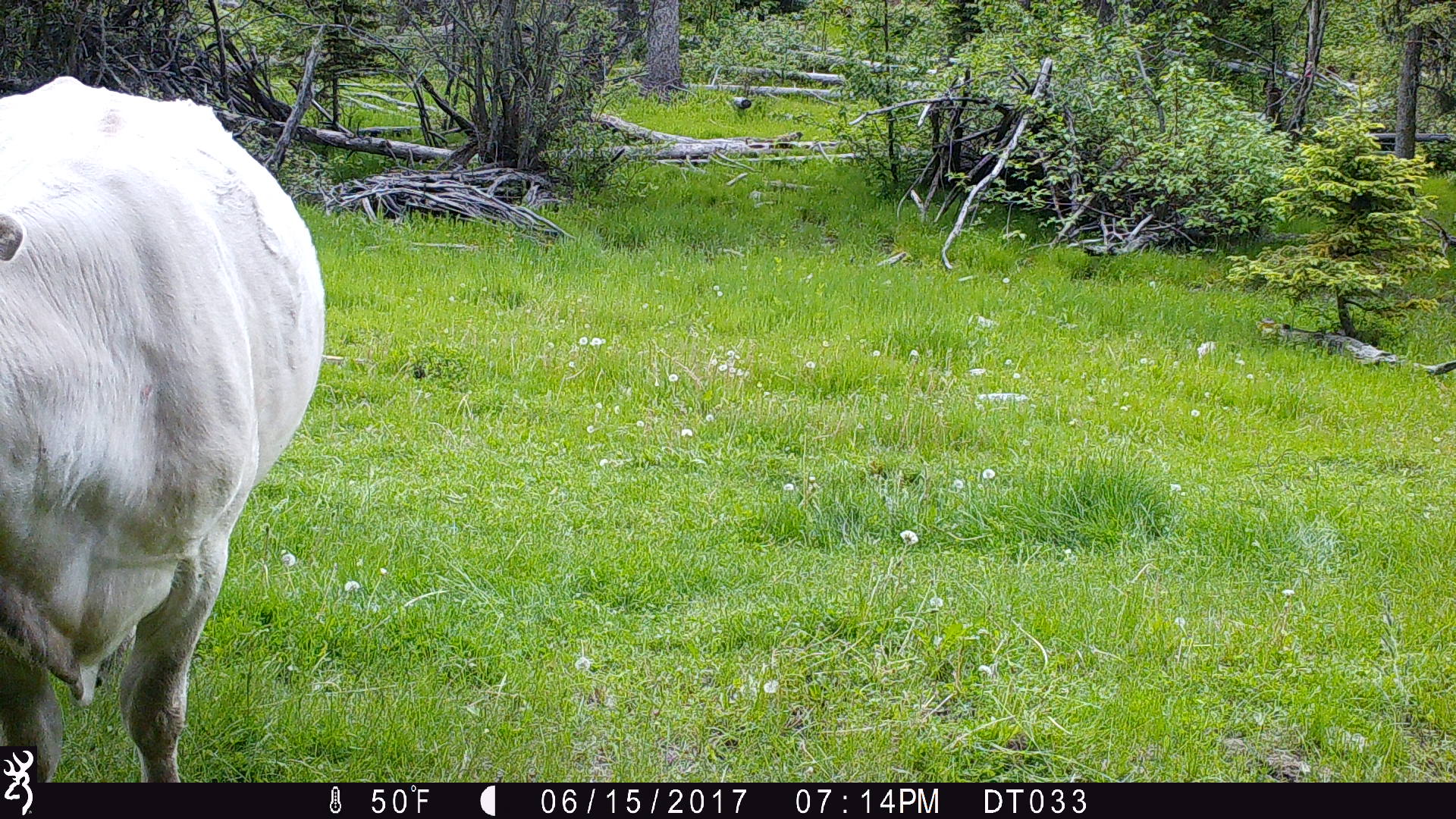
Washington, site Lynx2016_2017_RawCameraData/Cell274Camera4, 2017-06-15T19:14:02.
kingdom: Animalia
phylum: Chordata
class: Mammalia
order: Artiodactyla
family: Bovidae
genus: Bos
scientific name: Bos taurus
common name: domestic cattle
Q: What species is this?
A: Domestic cattle (Bos taurus).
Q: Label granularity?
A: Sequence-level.